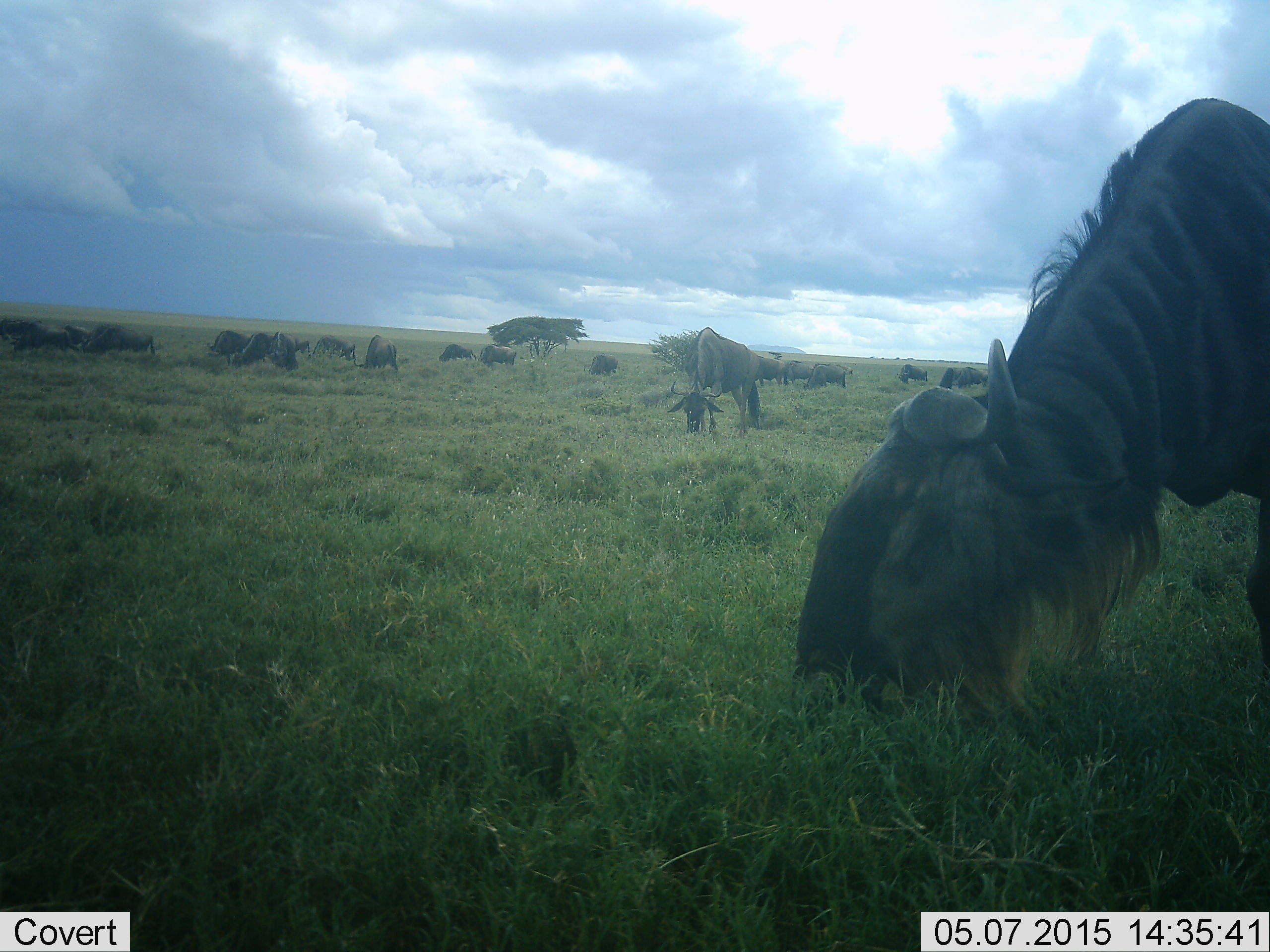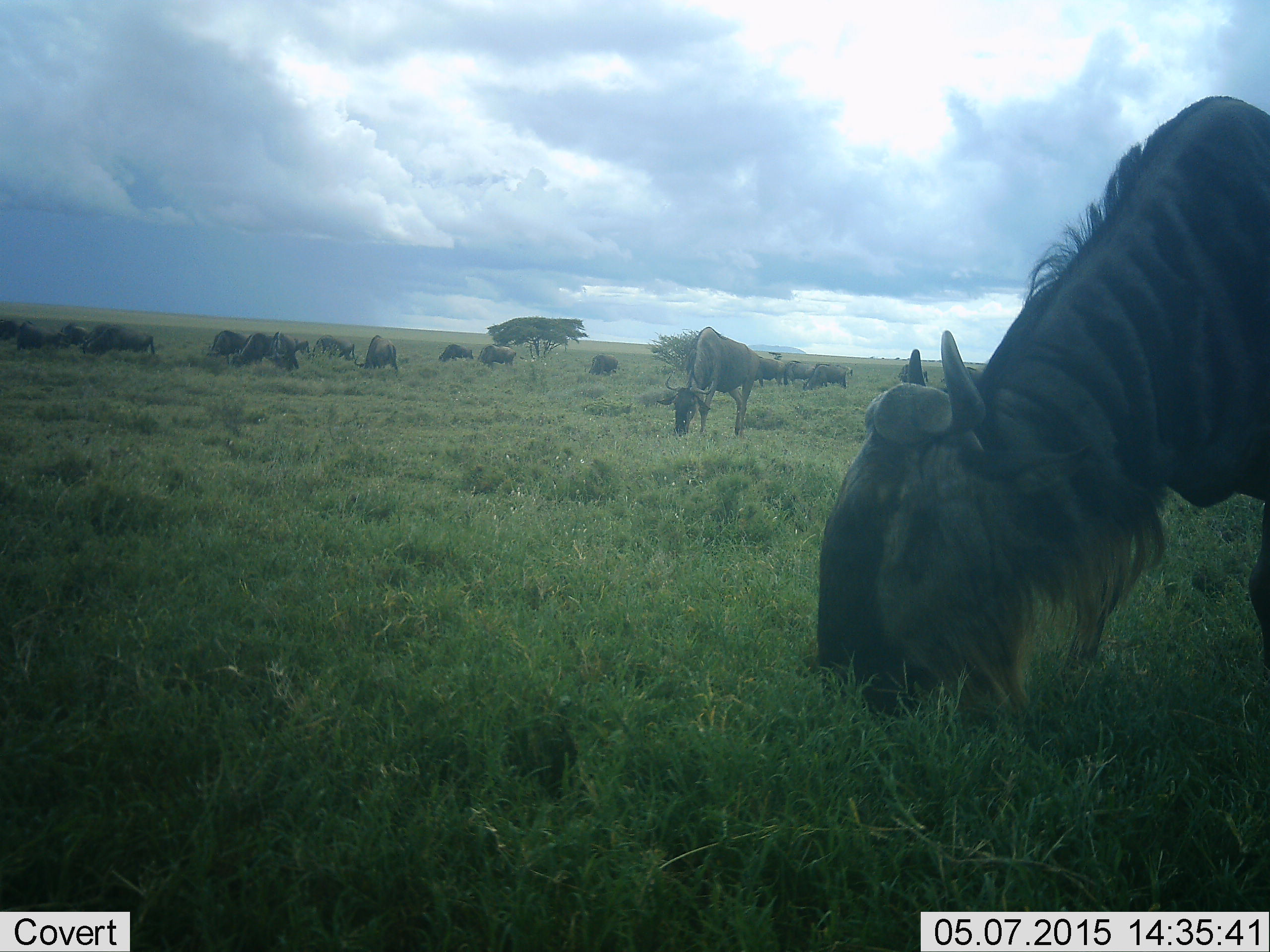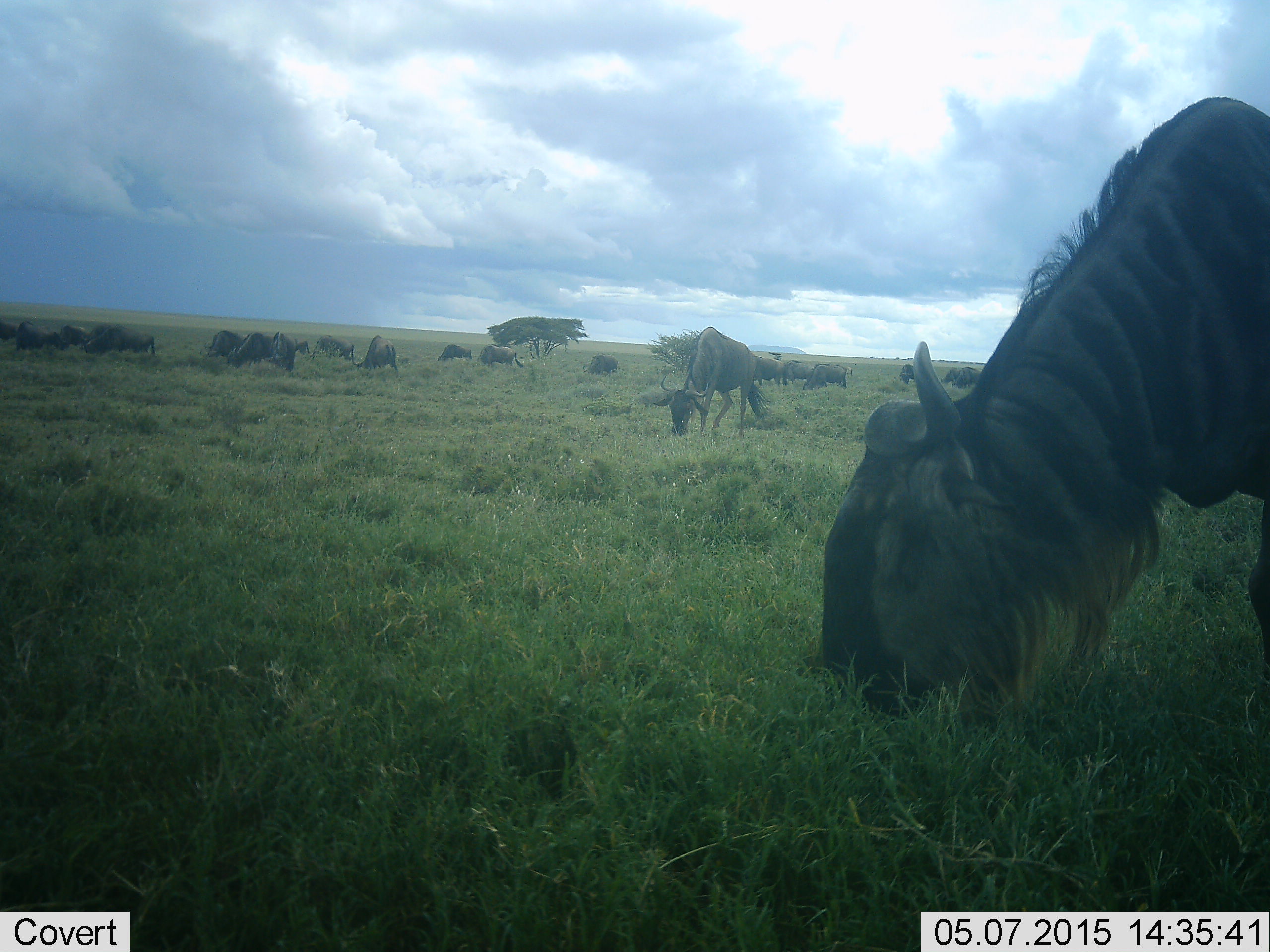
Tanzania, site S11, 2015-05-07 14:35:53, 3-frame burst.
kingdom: Animalia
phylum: Chordata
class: Mammalia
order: Artiodactyla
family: Bovidae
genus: Connochaetes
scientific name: Connochaetes taurinus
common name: blue wildebeest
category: wildebeest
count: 11-50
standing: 50%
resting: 0%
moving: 30%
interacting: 0%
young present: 0%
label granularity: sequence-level